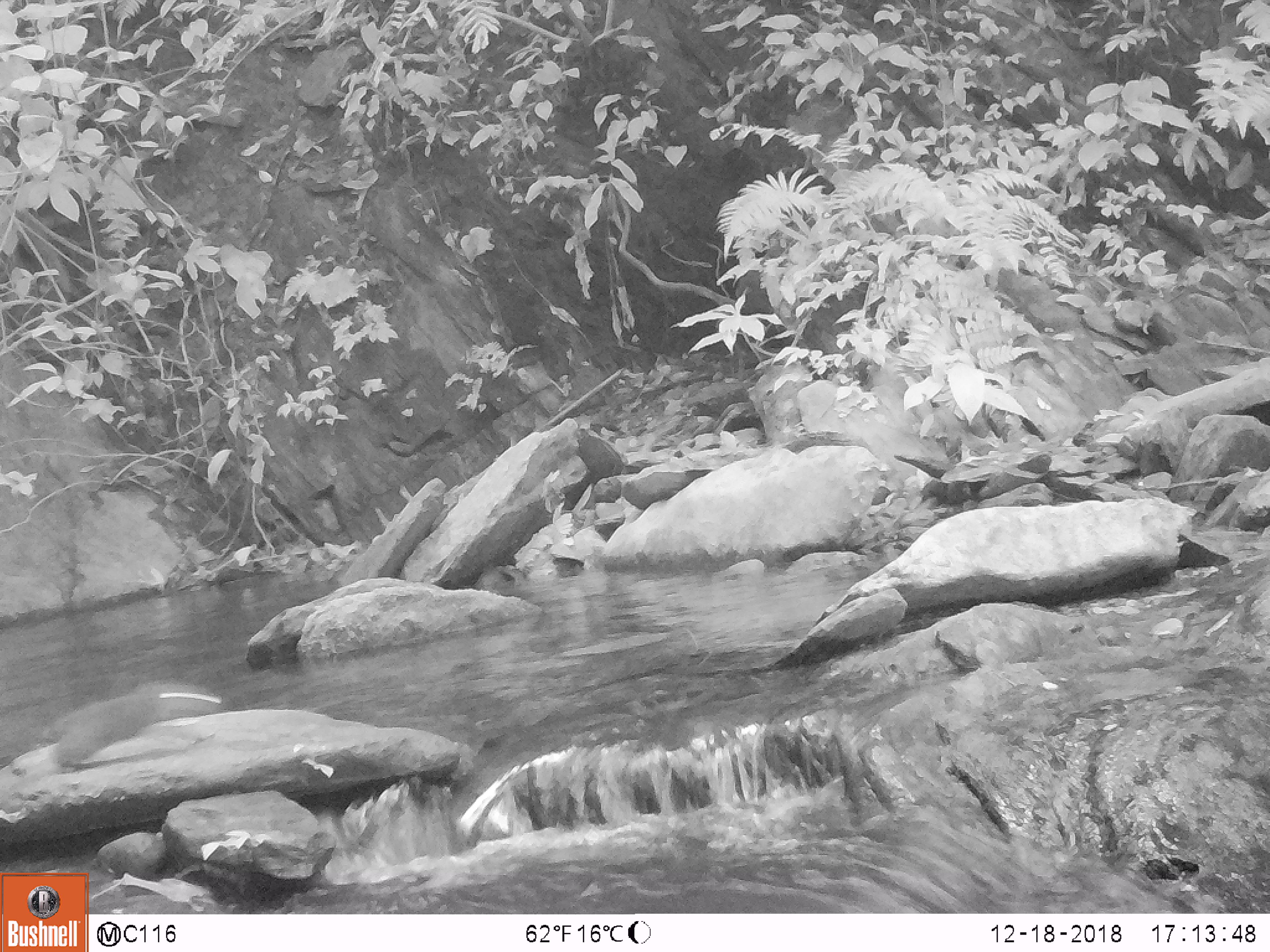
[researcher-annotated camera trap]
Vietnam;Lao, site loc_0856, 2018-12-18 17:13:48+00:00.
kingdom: Animalia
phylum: Chordata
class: Mammalia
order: Rodentia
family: Sciuridae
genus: Dremomys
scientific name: Dremomys rufigenis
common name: red-cheeked squirrel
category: red cheeked squirrel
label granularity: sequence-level